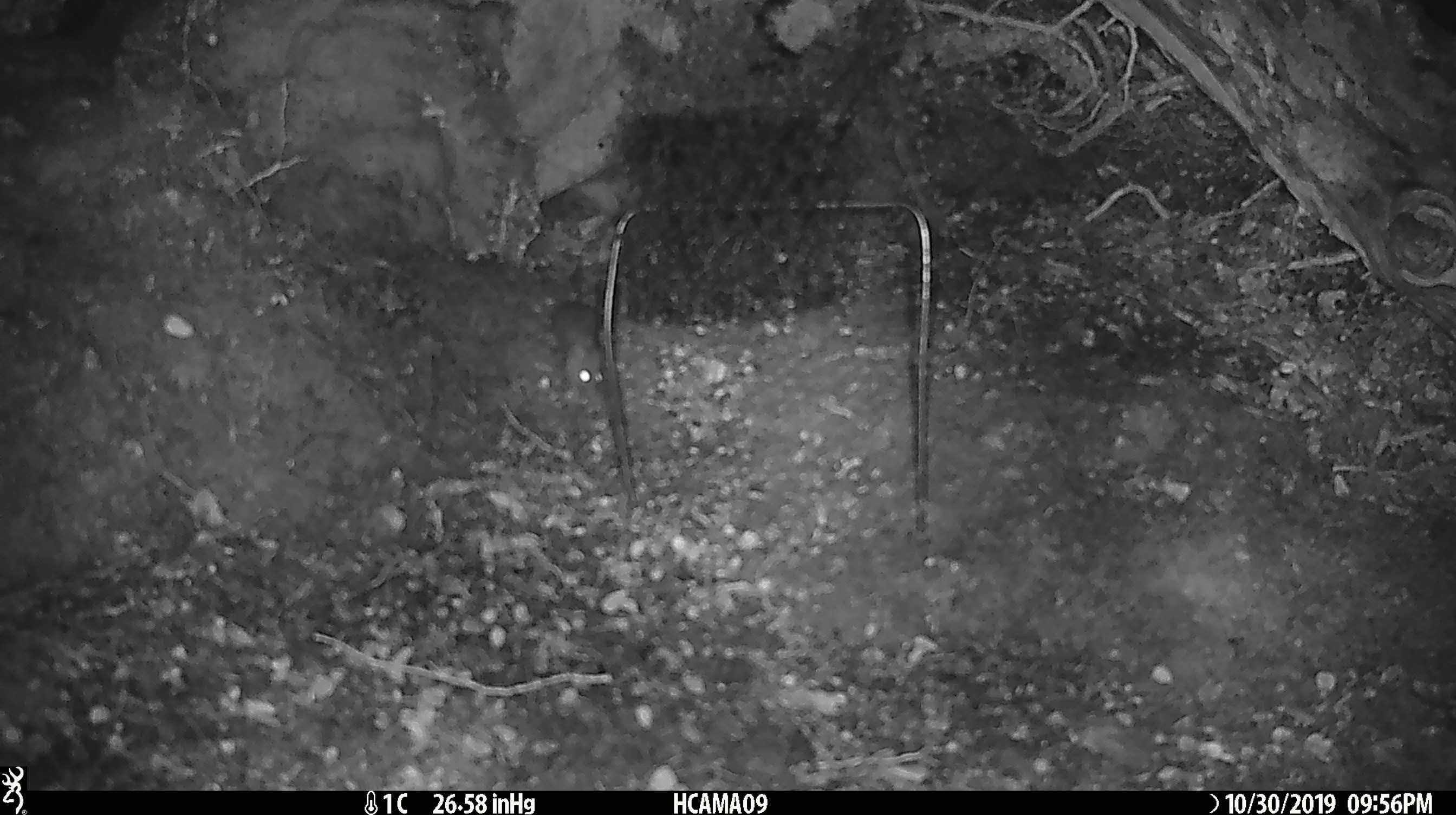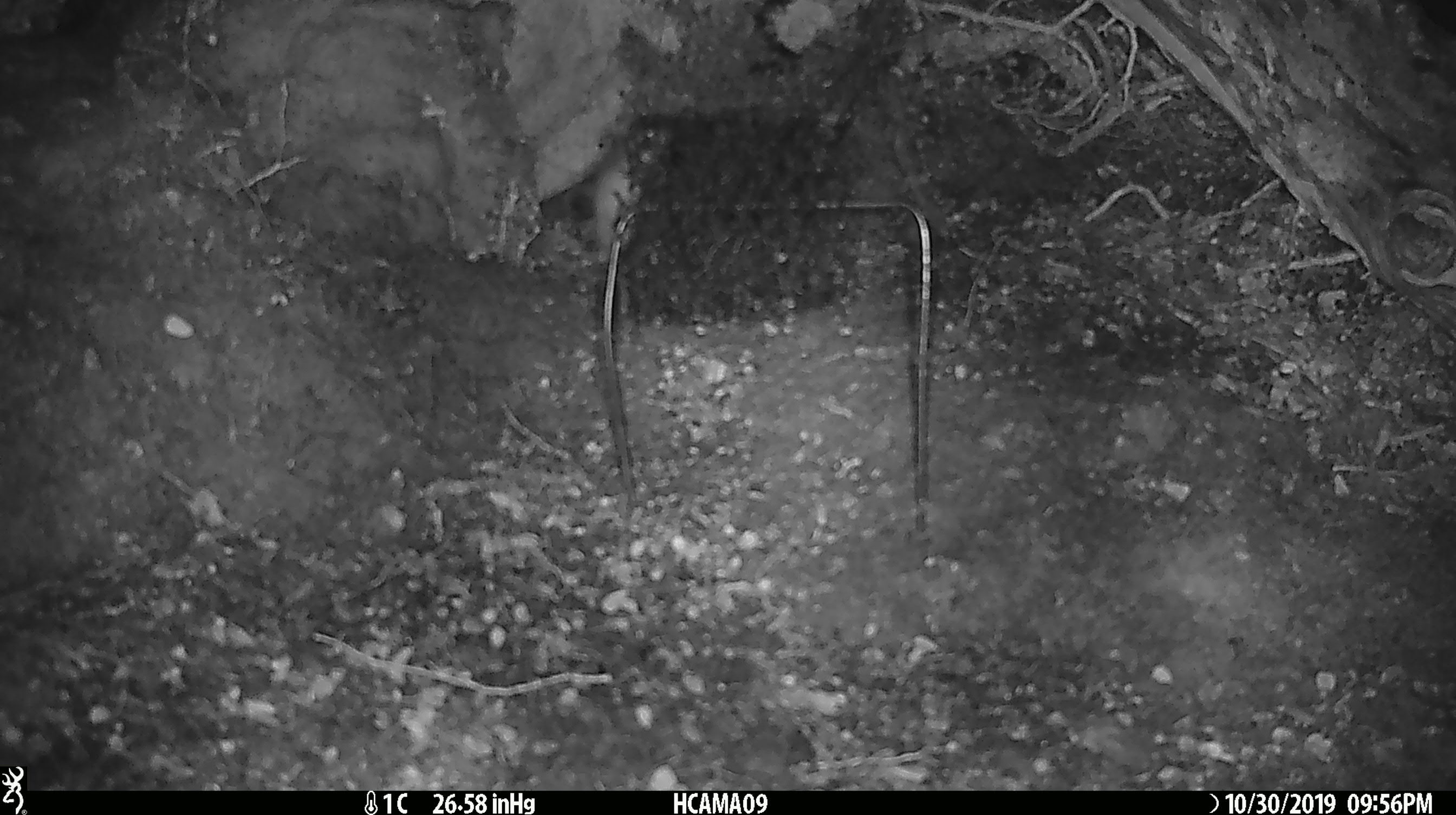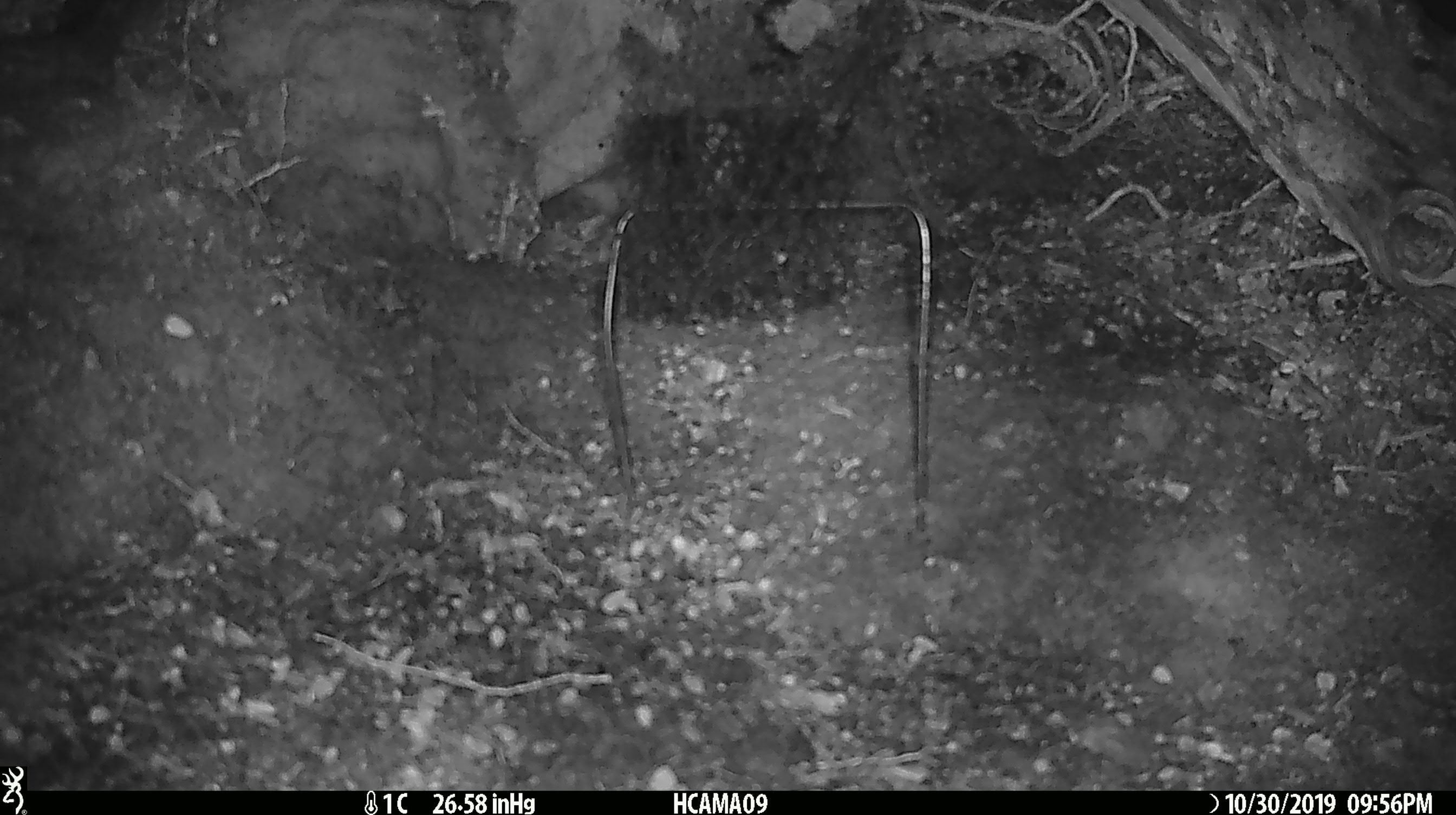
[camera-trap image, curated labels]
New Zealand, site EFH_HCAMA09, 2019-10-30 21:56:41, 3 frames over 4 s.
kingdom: Animalia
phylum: Chordata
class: Mammalia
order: Rodentia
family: Muridae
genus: Mus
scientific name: Mus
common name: mouse